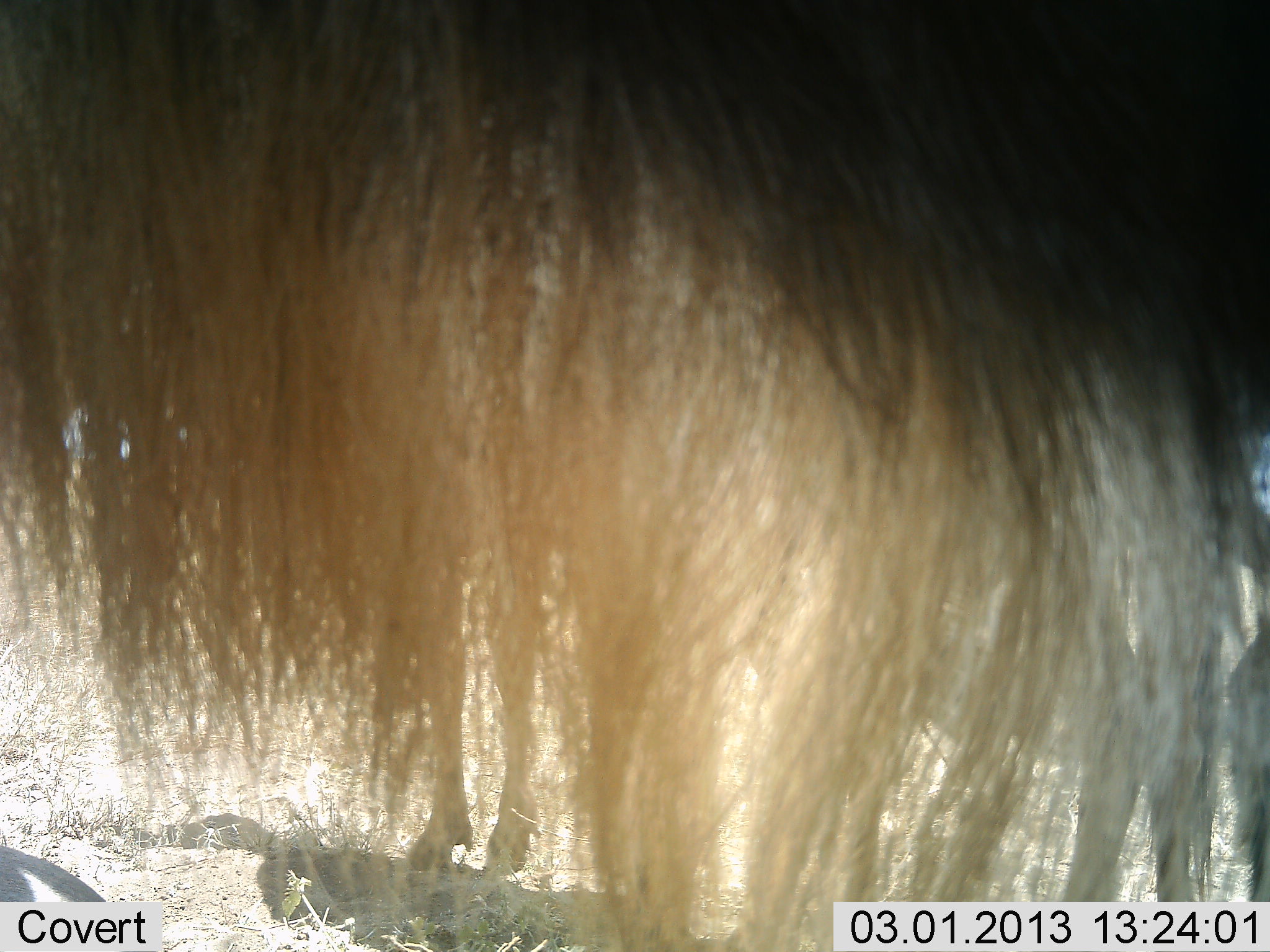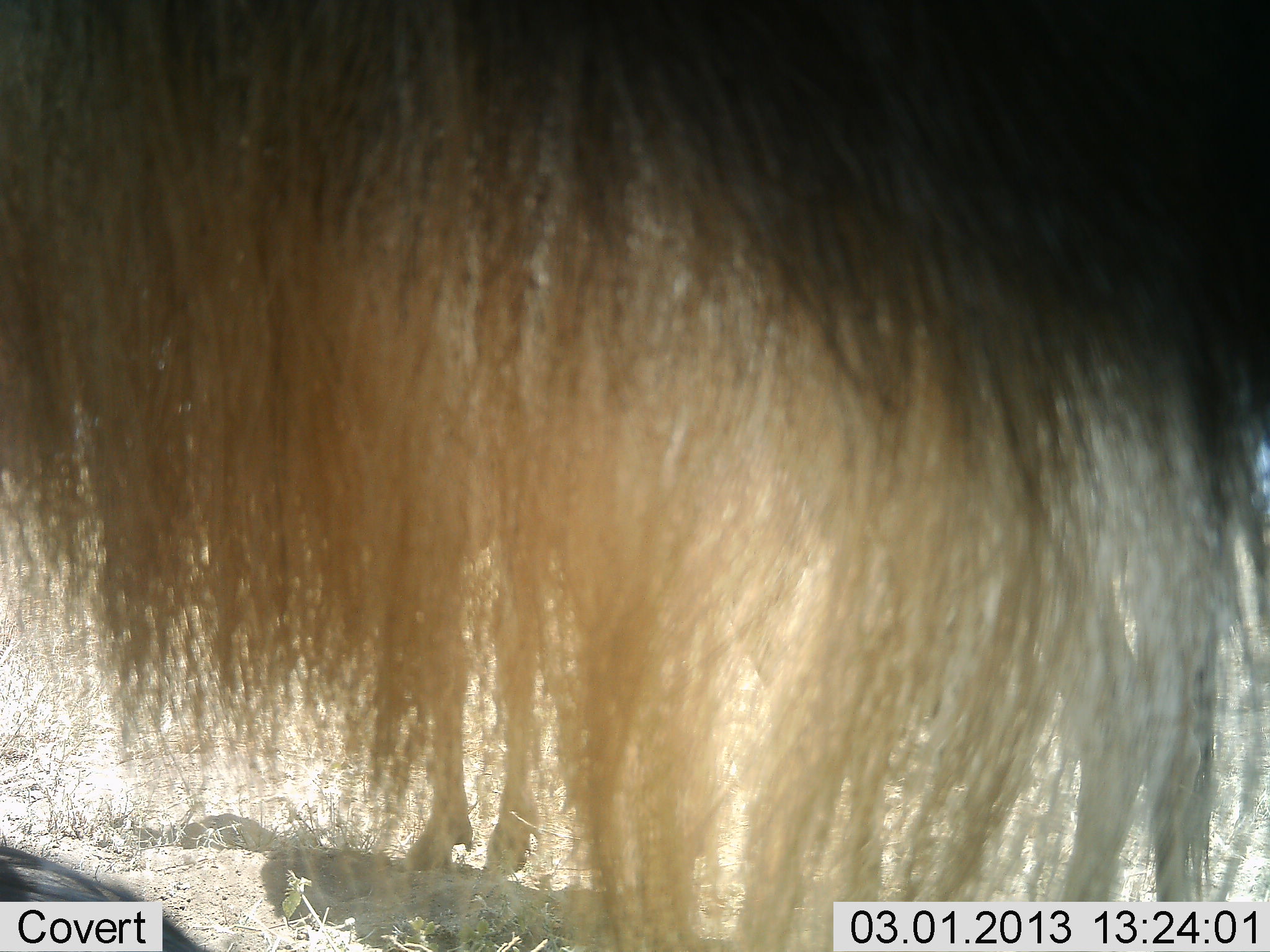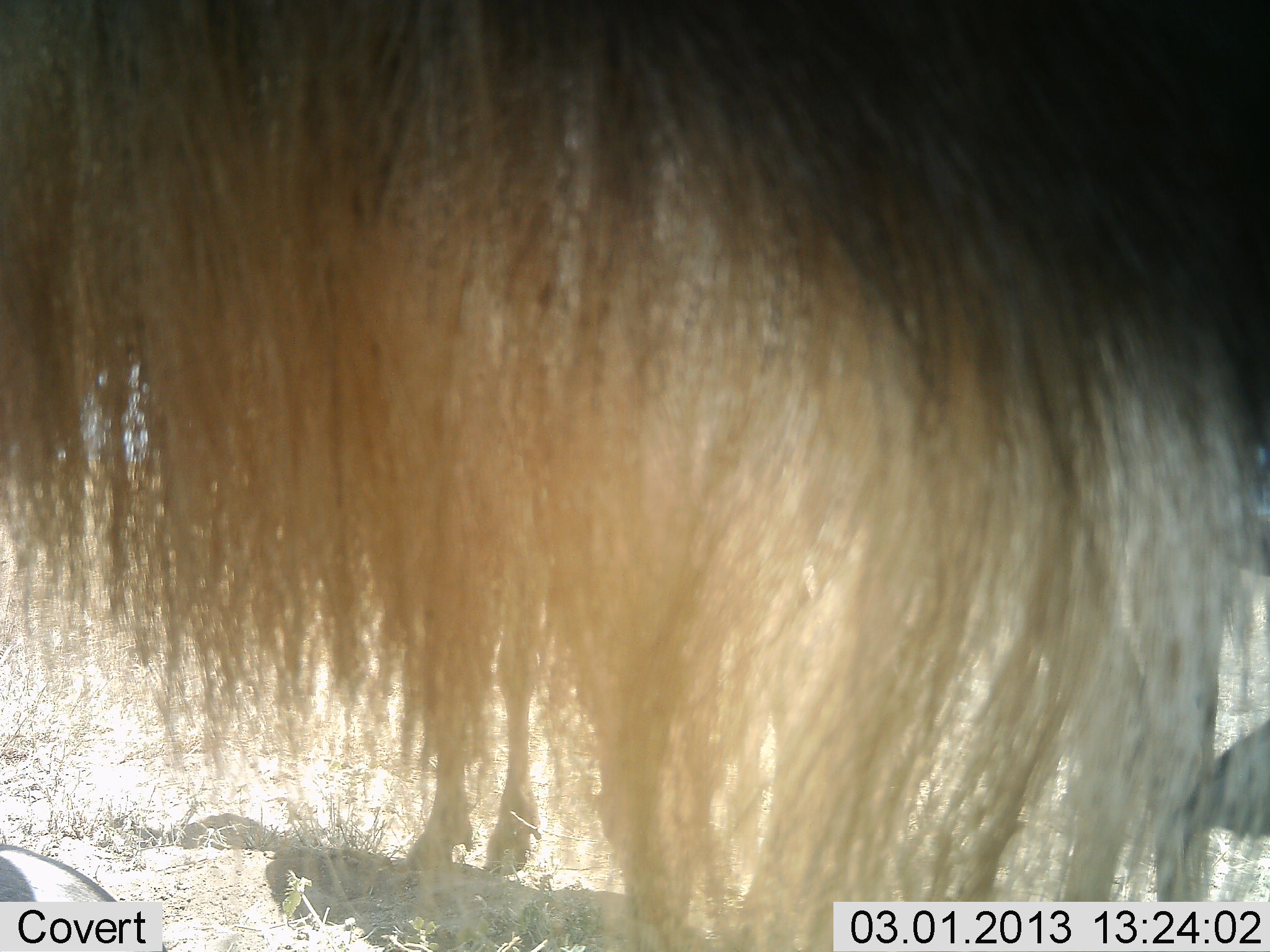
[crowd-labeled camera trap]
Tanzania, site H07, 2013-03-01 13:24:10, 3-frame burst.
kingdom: Animalia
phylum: Chordata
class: Mammalia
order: Artiodactyla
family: Bovidae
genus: Connochaetes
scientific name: Connochaetes taurinus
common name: blue wildebeest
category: wildebeest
Wildebeest (blue wildebeest) (Connochaetes taurinus), count 2. Behavior (volunteer vote fractions): standing 94%, resting 6%, moving 11%, interacting 0%. Young present (vote fraction): 0%. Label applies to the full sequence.